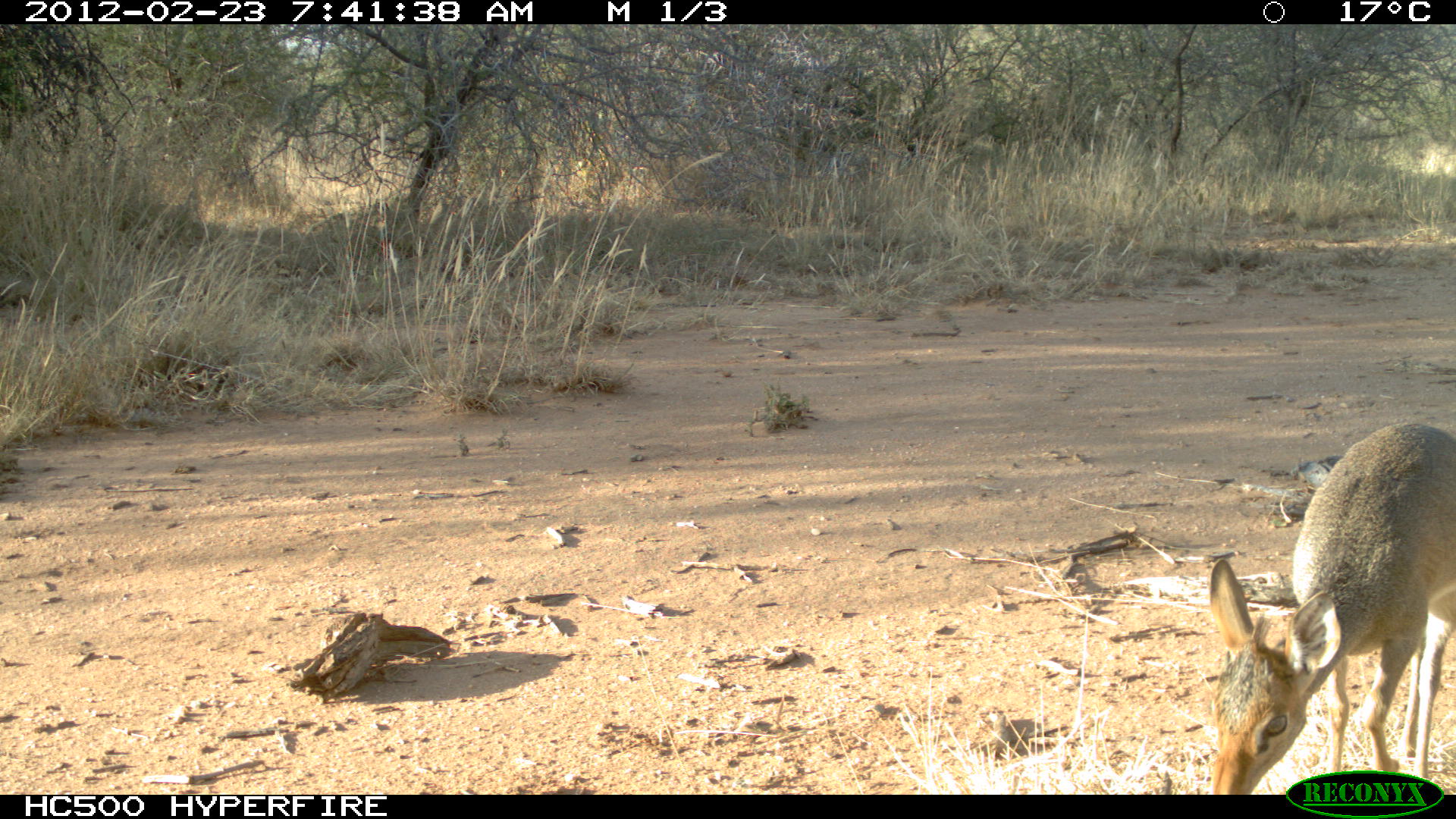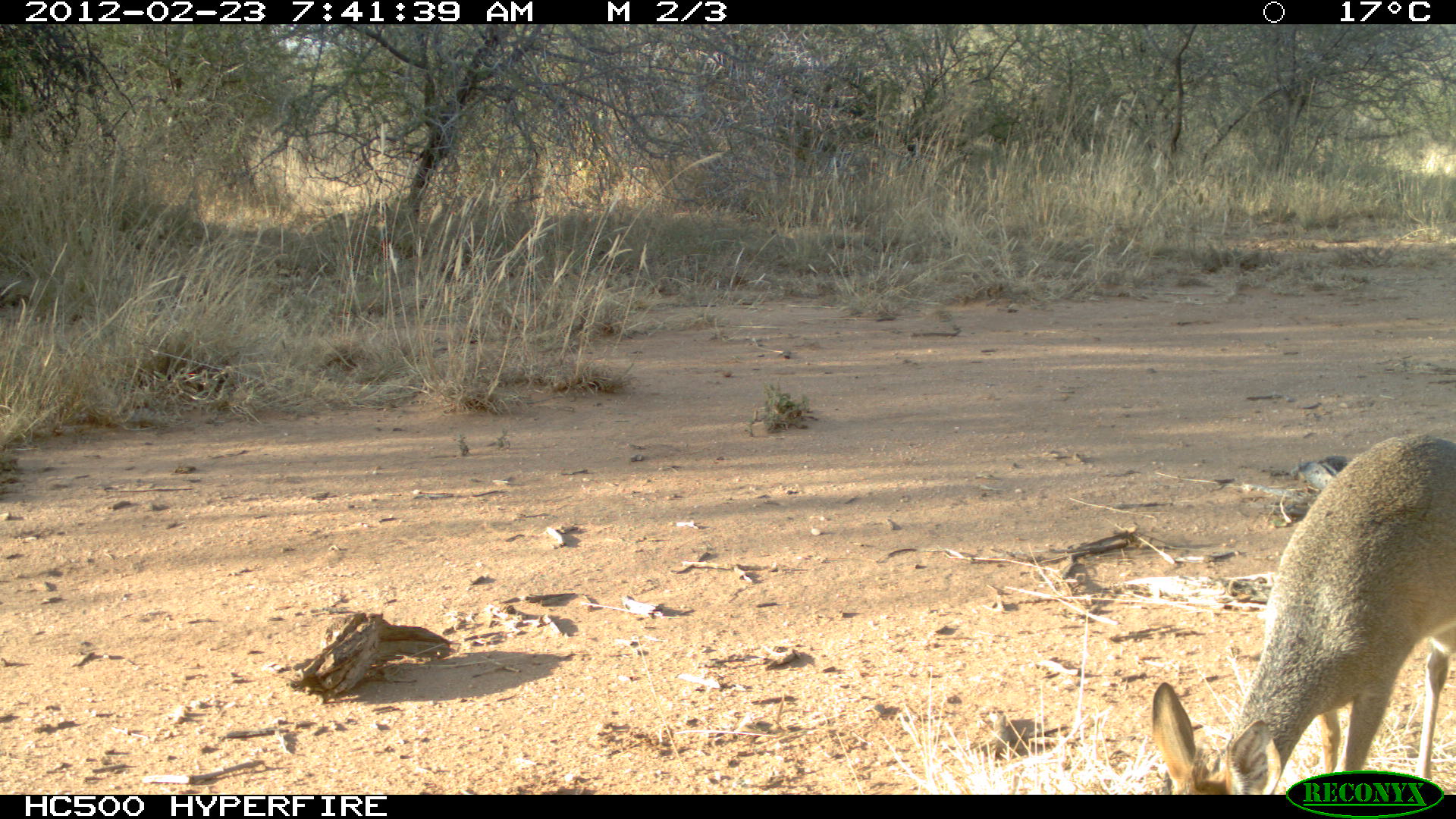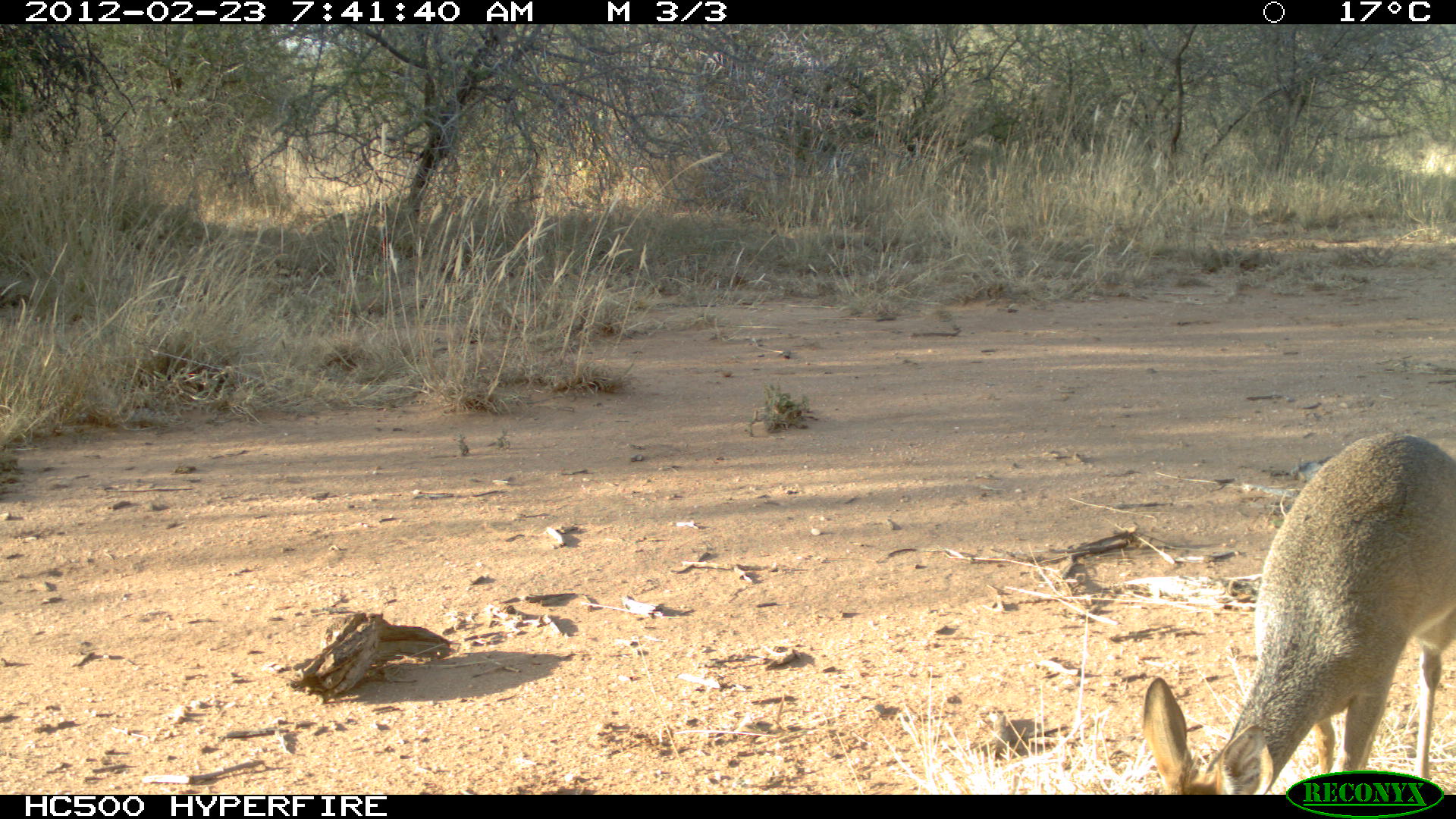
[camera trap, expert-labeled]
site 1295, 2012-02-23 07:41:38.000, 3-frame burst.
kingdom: Animalia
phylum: Chordata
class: Mammalia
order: Artiodactyla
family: Bovidae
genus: Madoqua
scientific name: Madoqua guentheri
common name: günther's dik-dik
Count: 1.